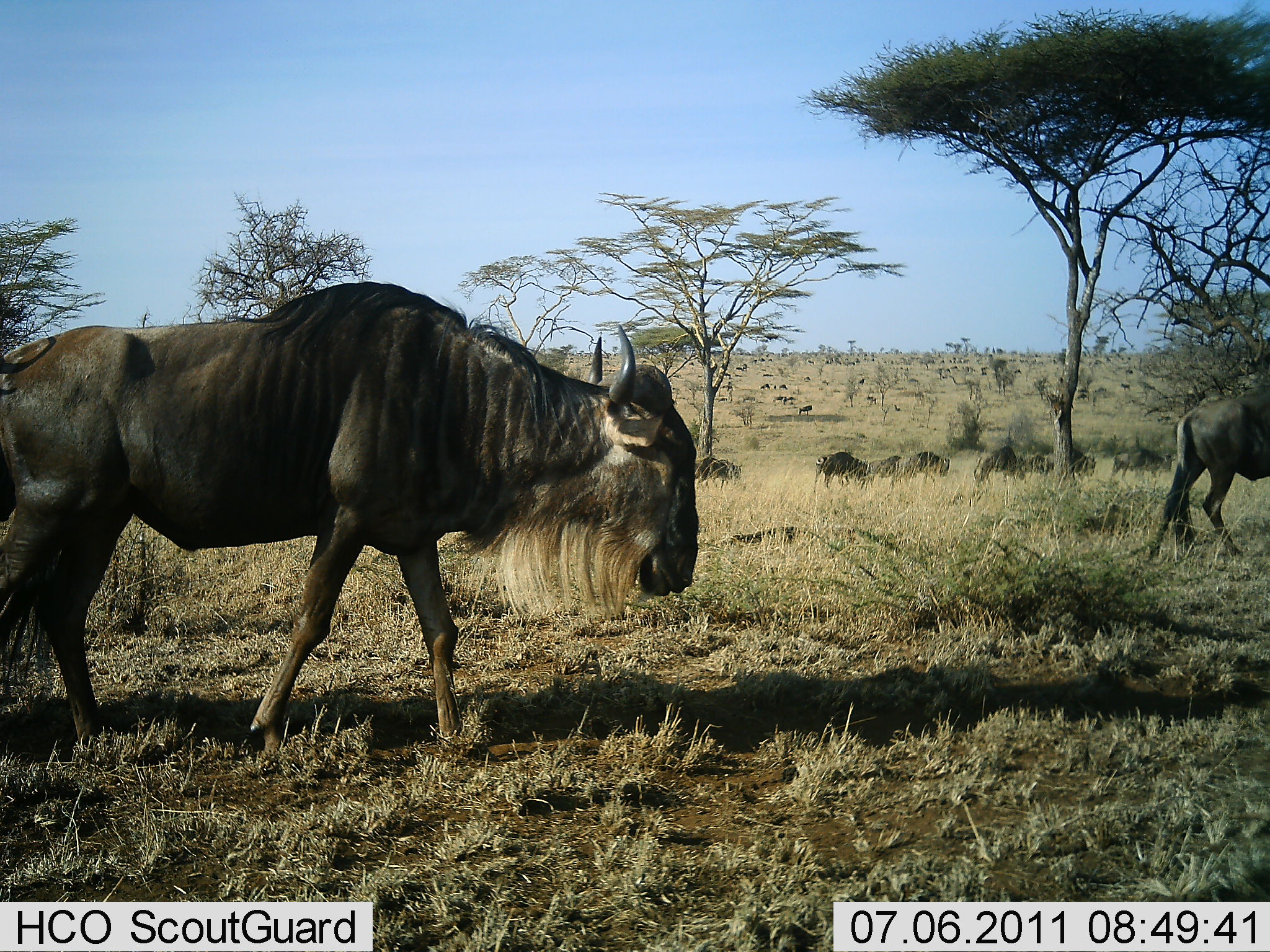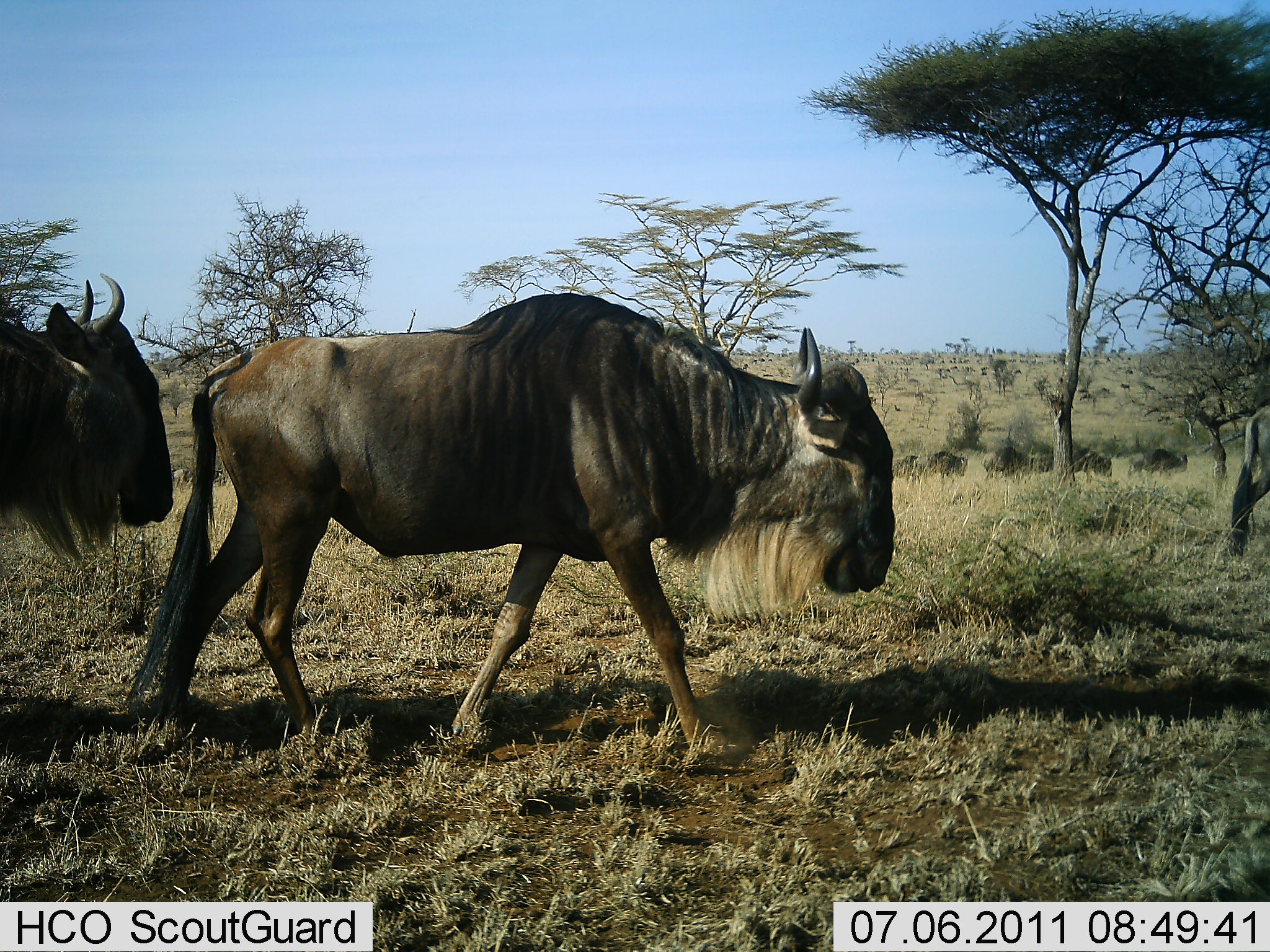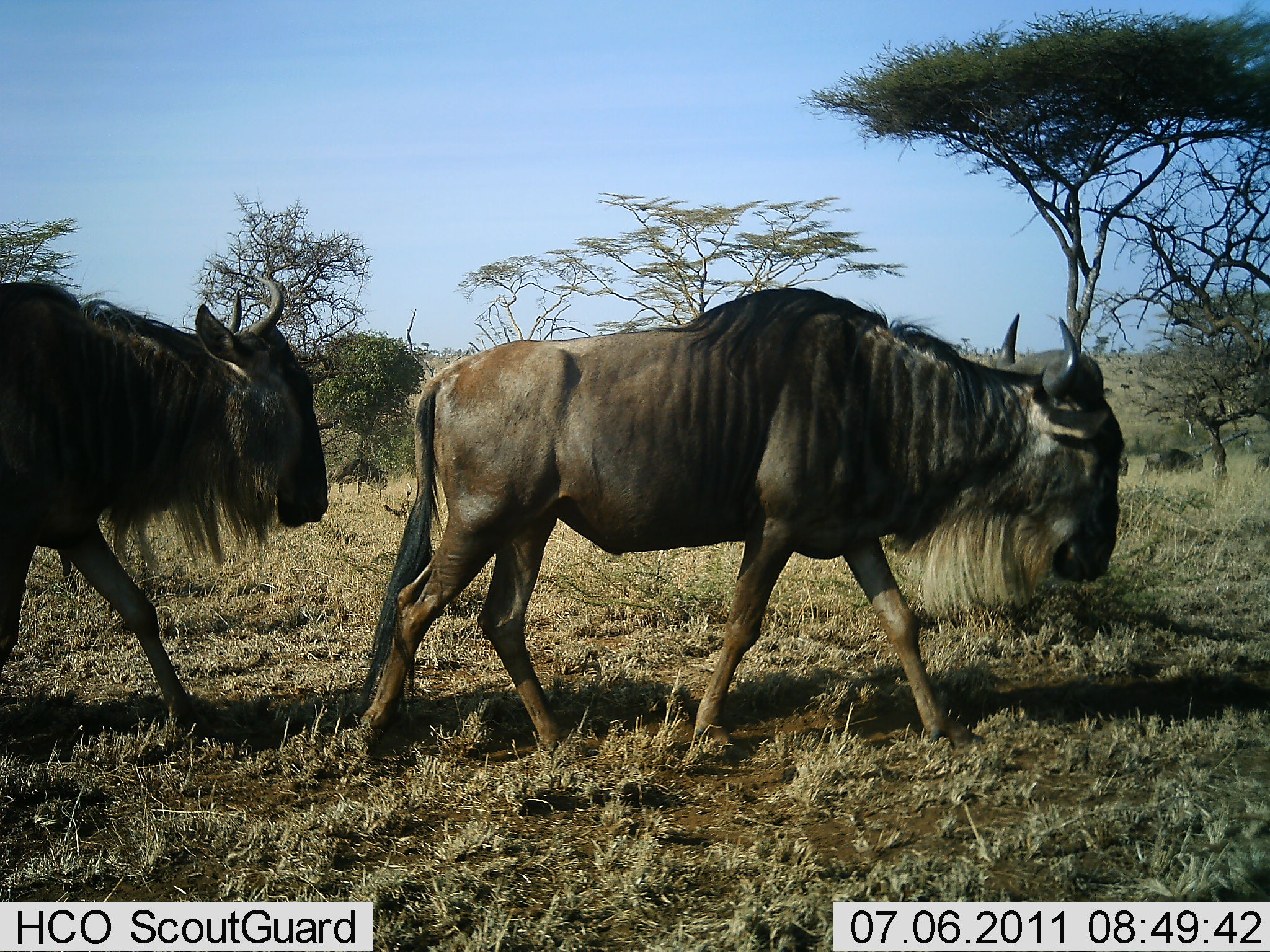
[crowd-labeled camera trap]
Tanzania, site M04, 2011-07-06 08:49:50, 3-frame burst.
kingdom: Animalia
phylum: Chordata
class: Mammalia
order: Artiodactyla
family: Bovidae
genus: Connochaetes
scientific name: Connochaetes taurinus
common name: blue wildebeest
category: wildebeest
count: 7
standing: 0%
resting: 0%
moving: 100%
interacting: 0%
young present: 0%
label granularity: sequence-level